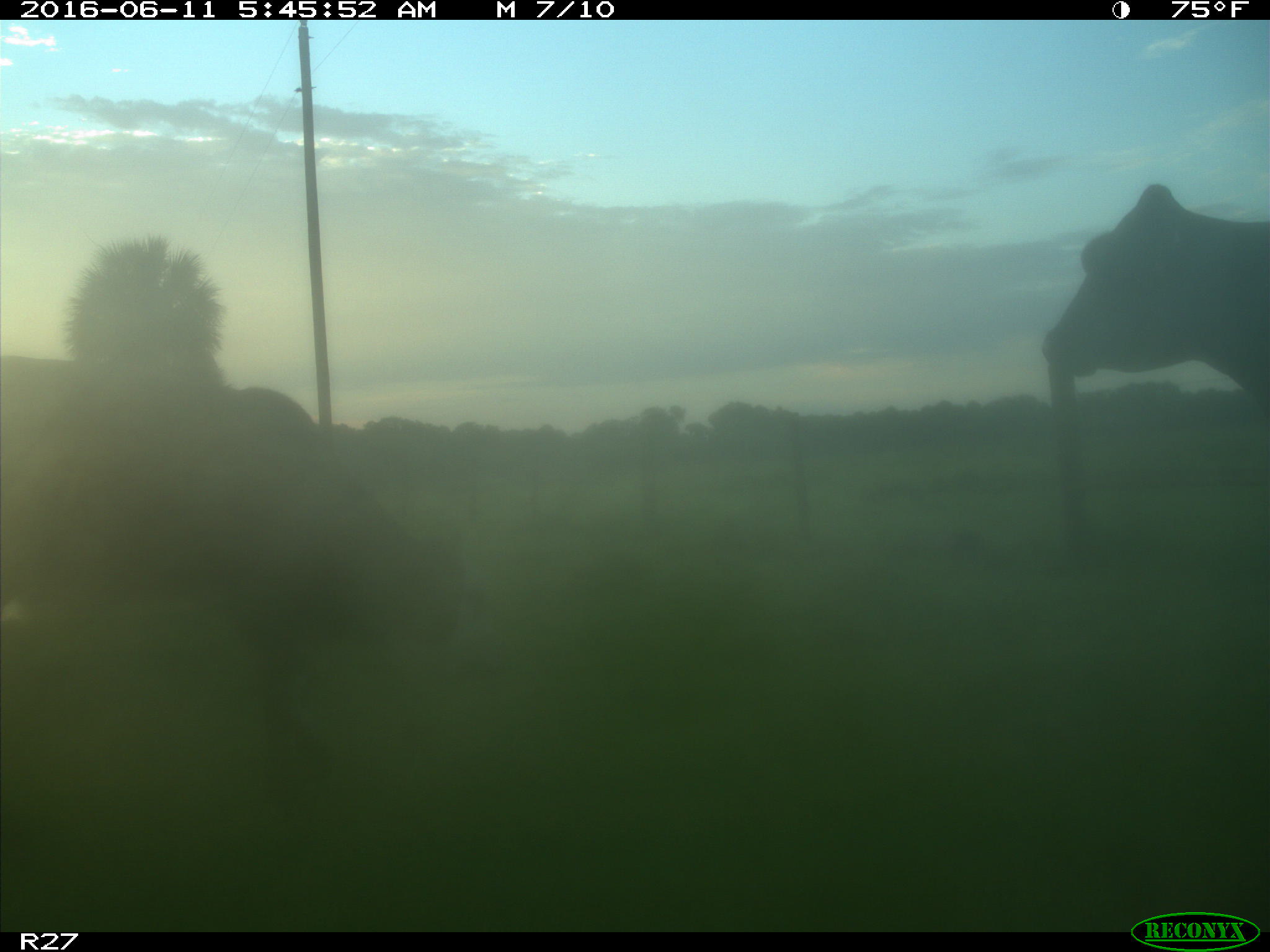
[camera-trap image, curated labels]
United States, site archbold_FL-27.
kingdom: Animalia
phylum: Chordata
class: Mammalia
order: Artiodactyla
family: Bovidae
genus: Bos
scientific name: Bos taurus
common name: domestic cow